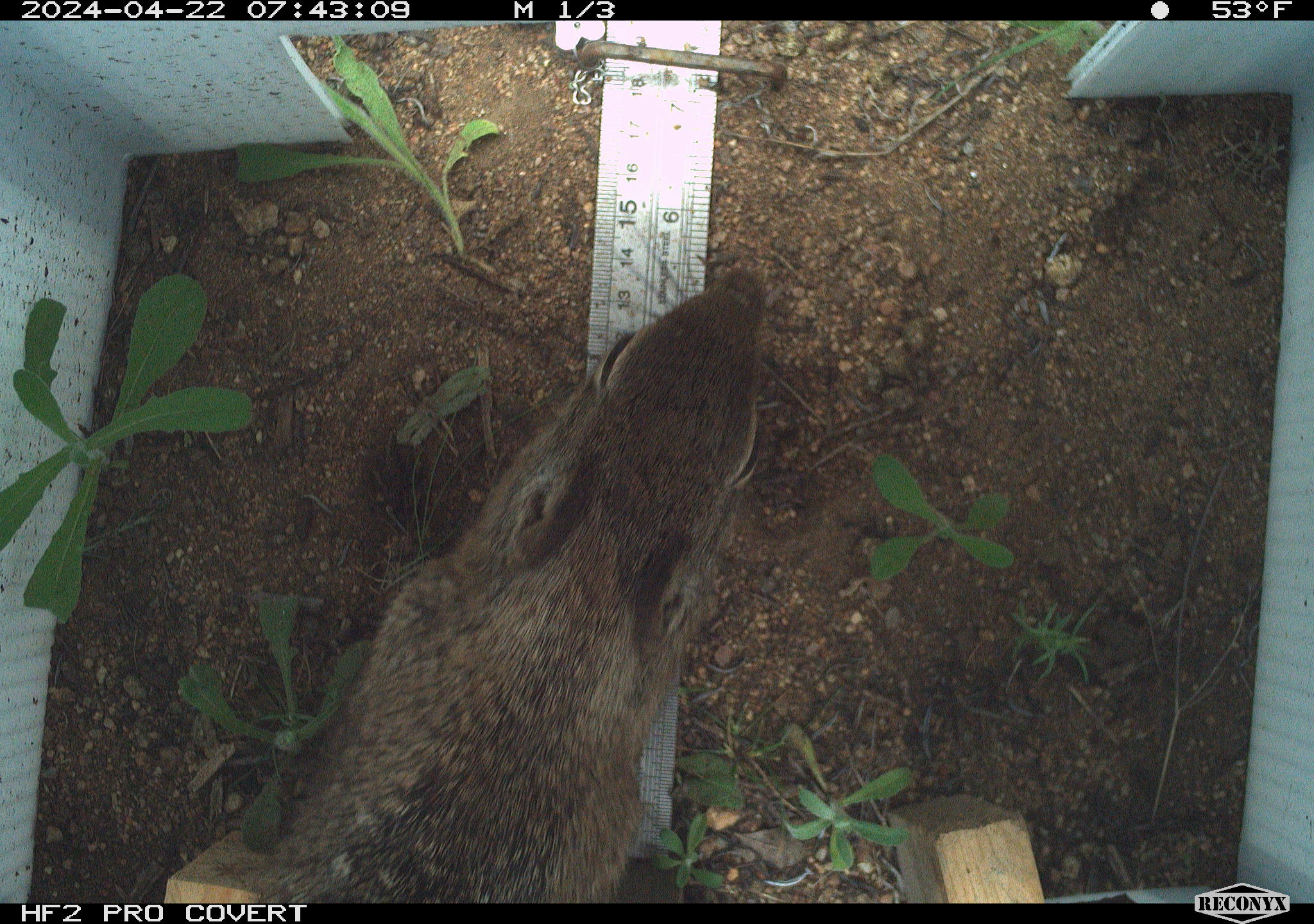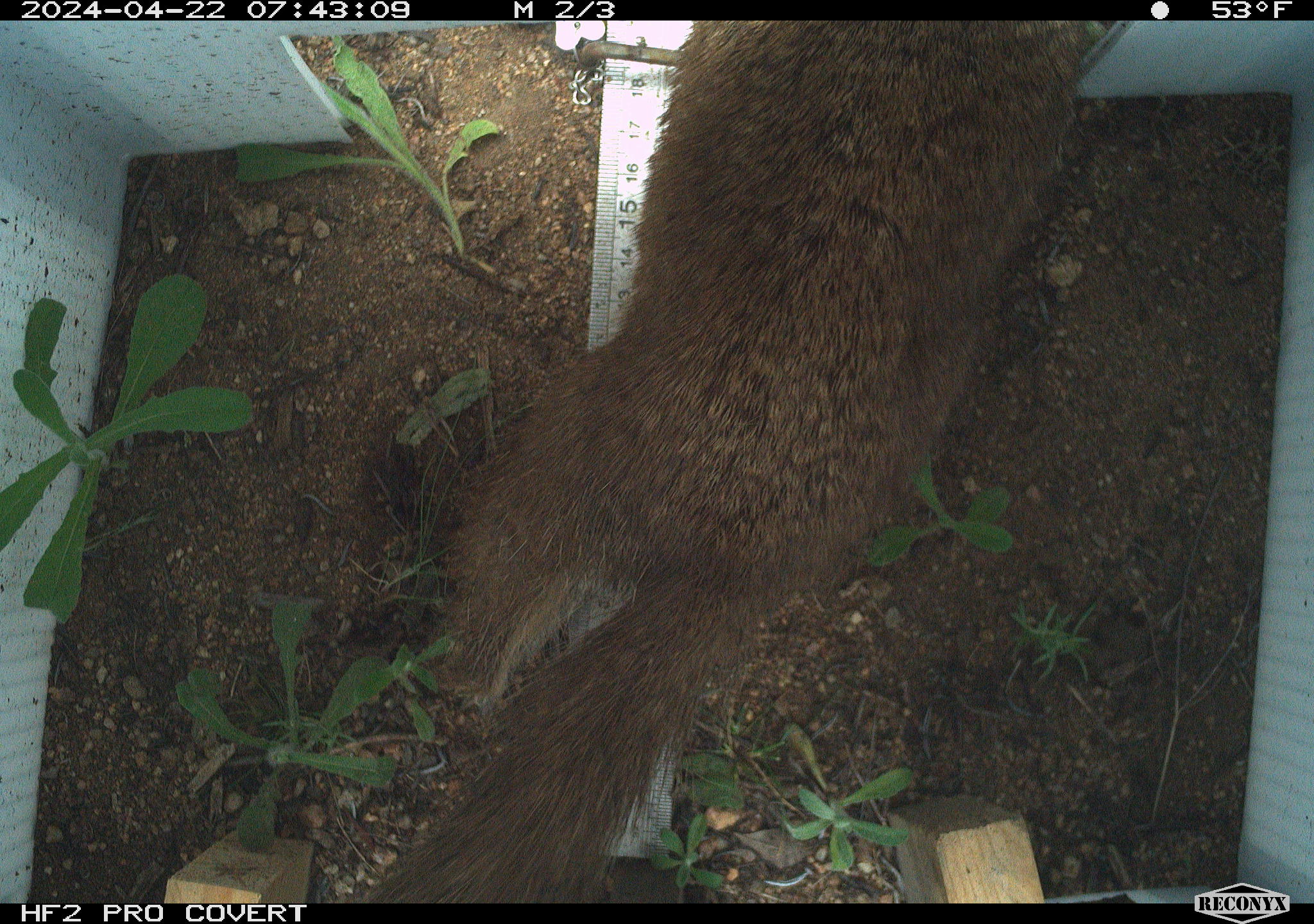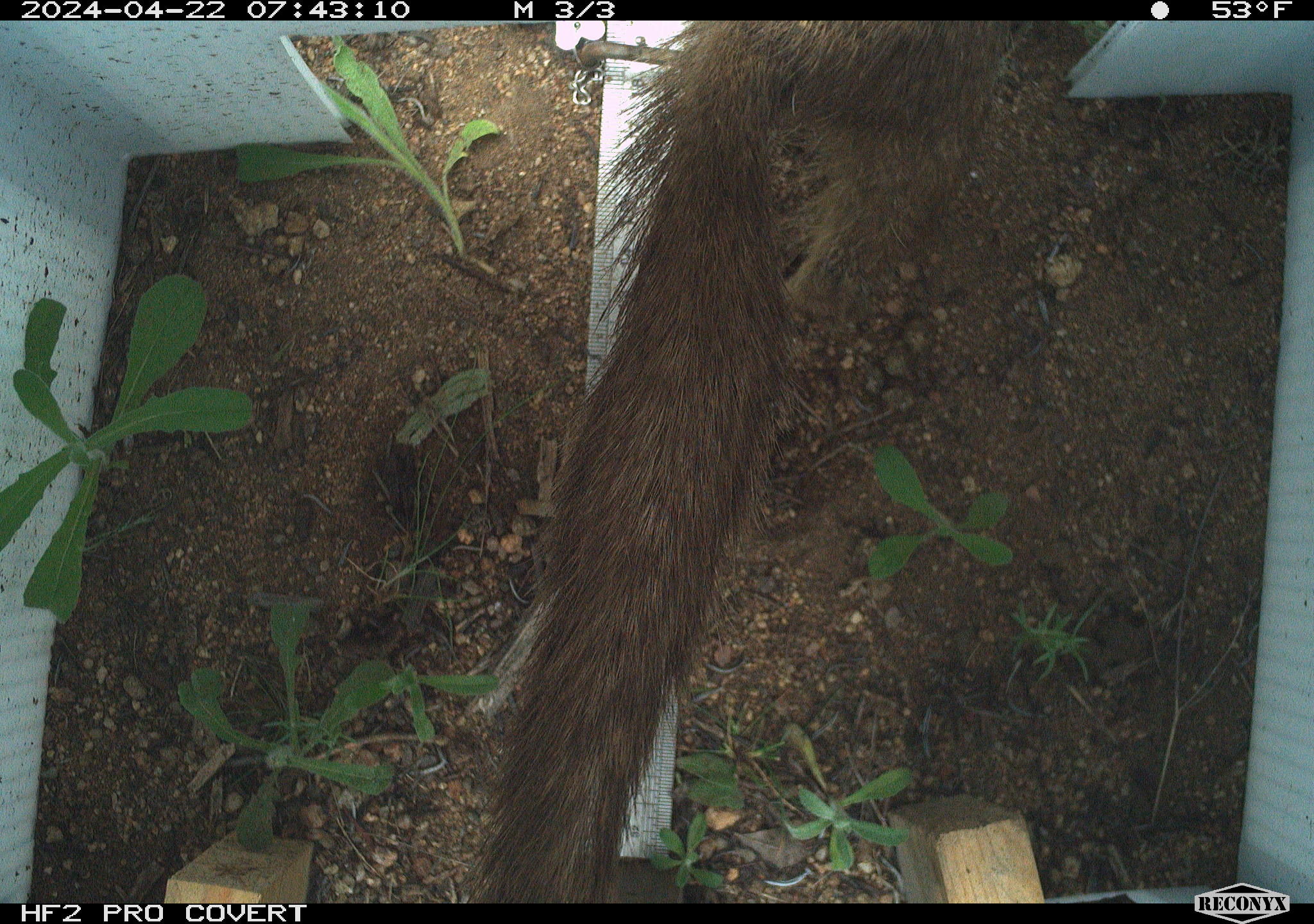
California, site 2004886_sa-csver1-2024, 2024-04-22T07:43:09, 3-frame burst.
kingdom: Animalia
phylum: Chordata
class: Mammalia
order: Rodentia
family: Sciuridae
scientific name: Sciuridae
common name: squirrels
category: sciuridae family